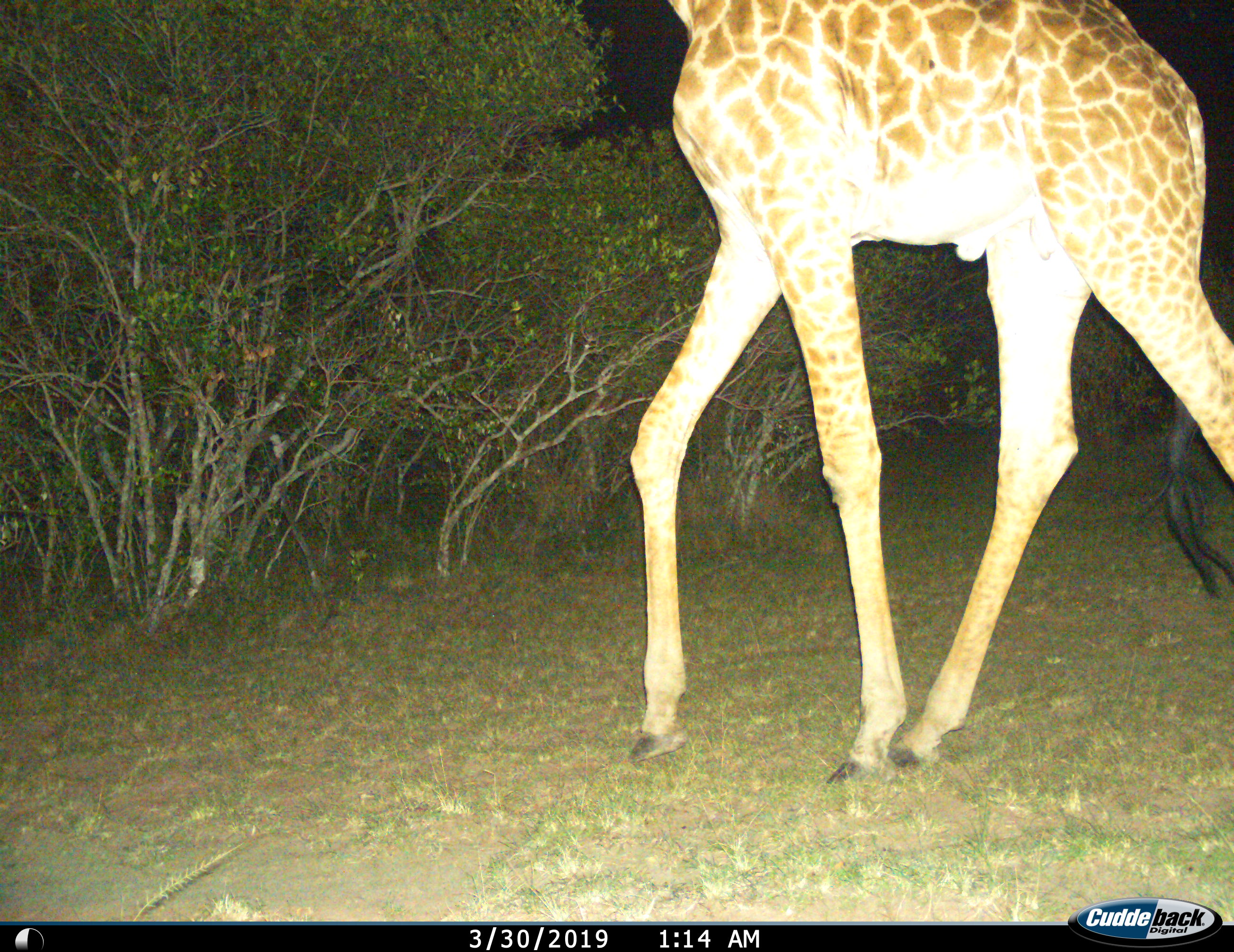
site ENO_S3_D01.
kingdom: Animalia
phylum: Chordata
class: Mammalia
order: Artiodactyla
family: Giraffidae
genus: Giraffa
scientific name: Giraffa camelopardalis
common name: giraffe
Giraffe (Giraffa camelopardalis), count 1. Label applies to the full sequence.